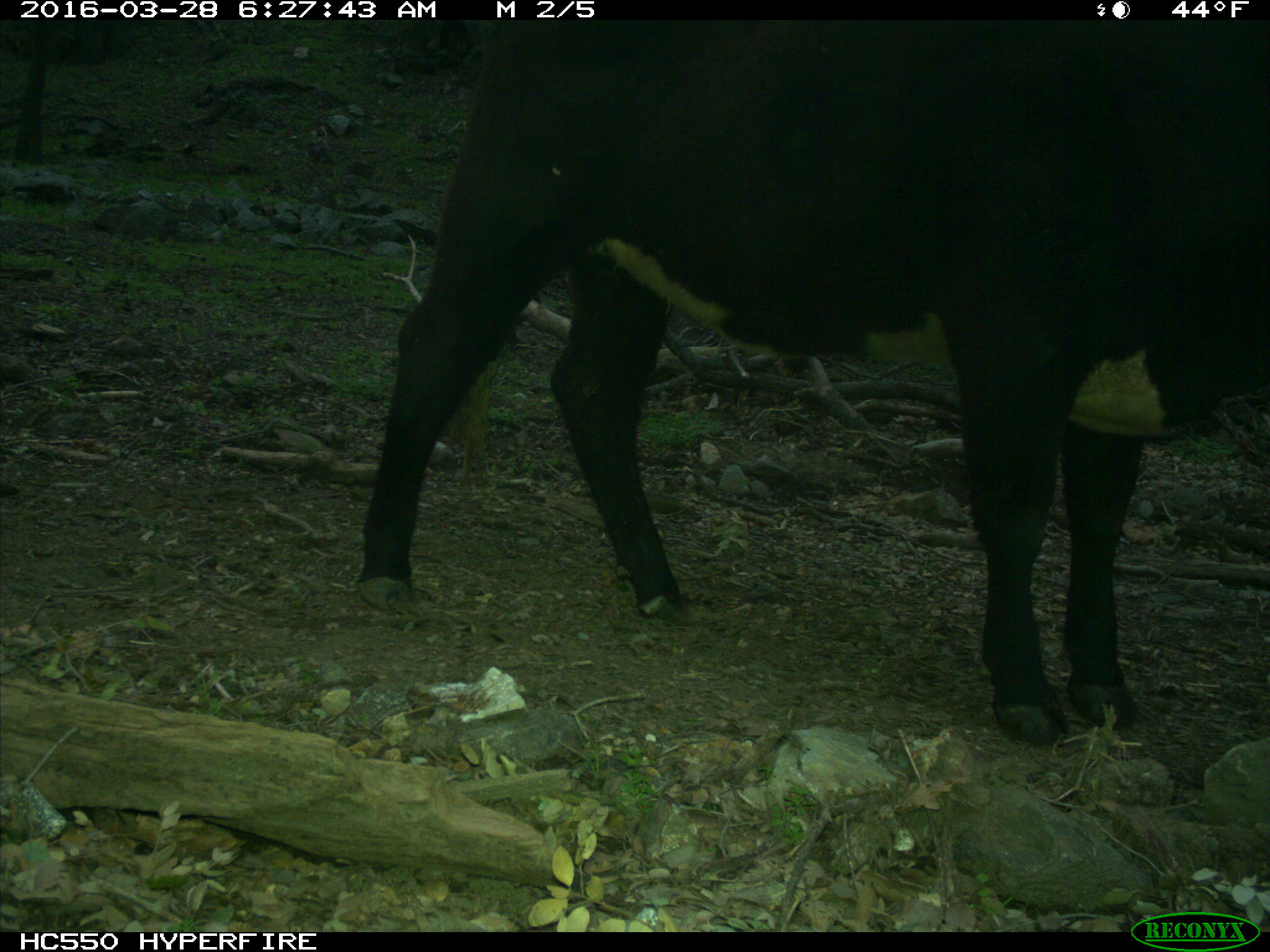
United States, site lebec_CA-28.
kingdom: Animalia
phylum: Chordata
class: Mammalia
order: Artiodactyla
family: Bovidae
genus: Bos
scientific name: Bos taurus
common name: domestic cow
Bos taurus (domestic cow).